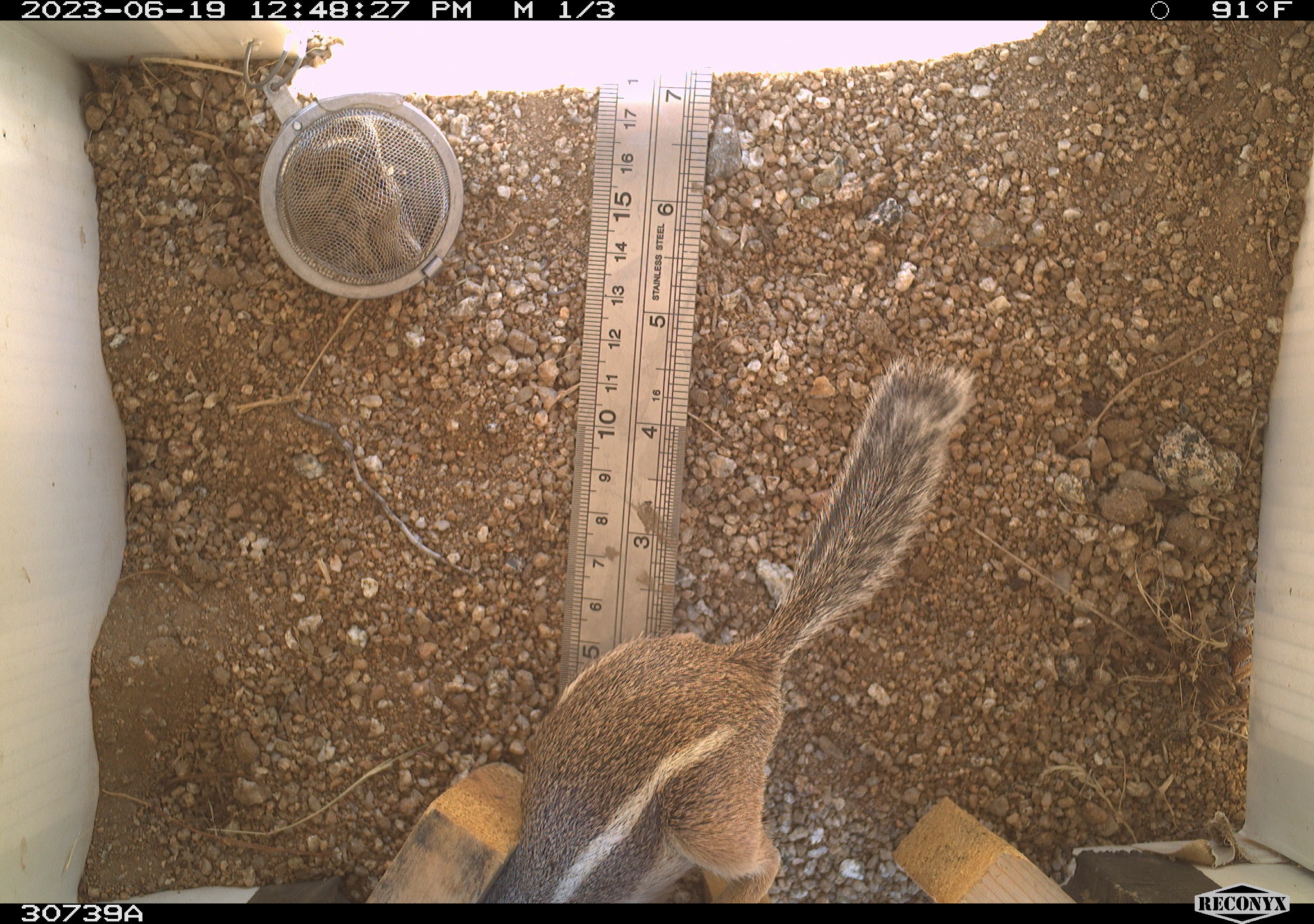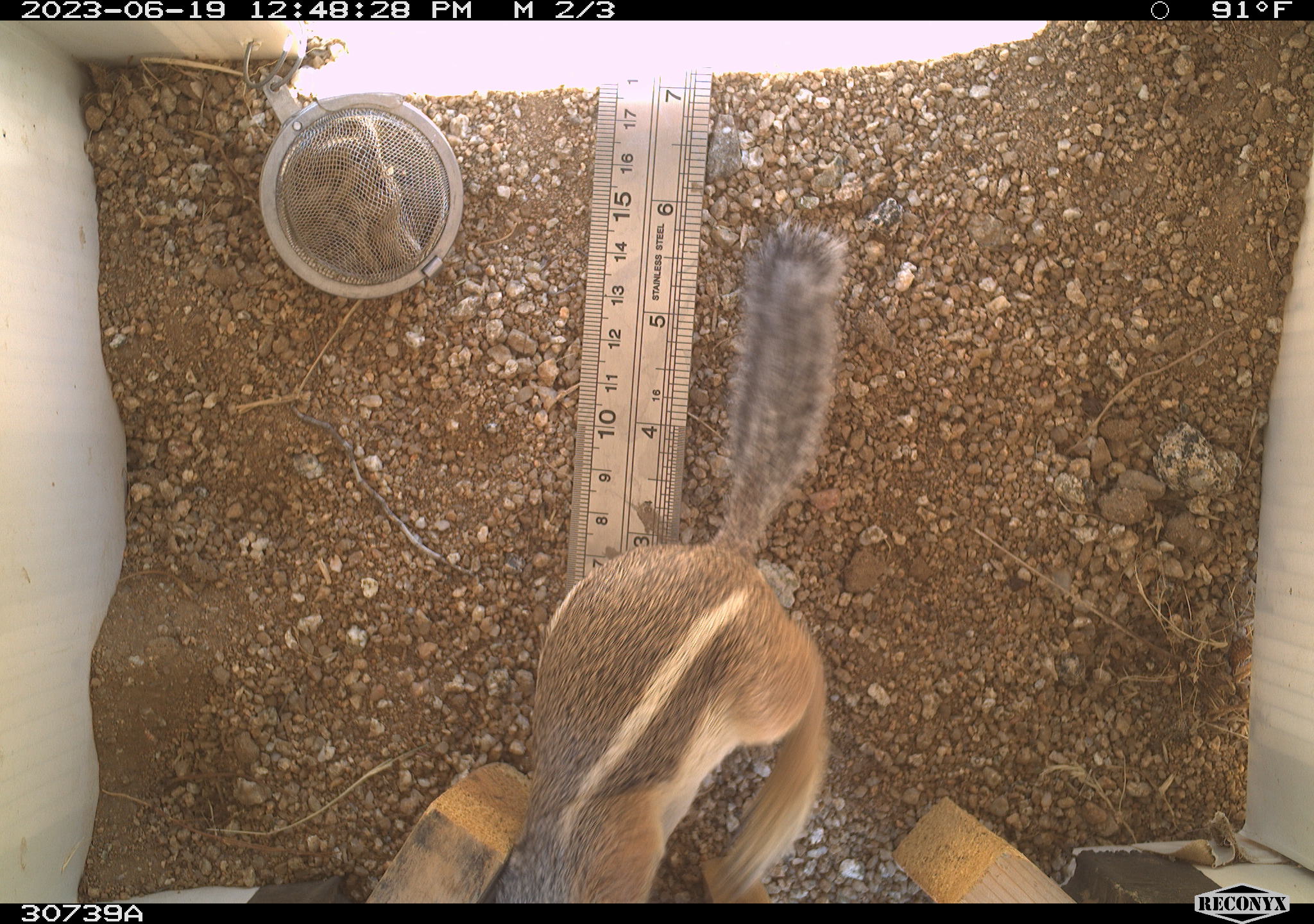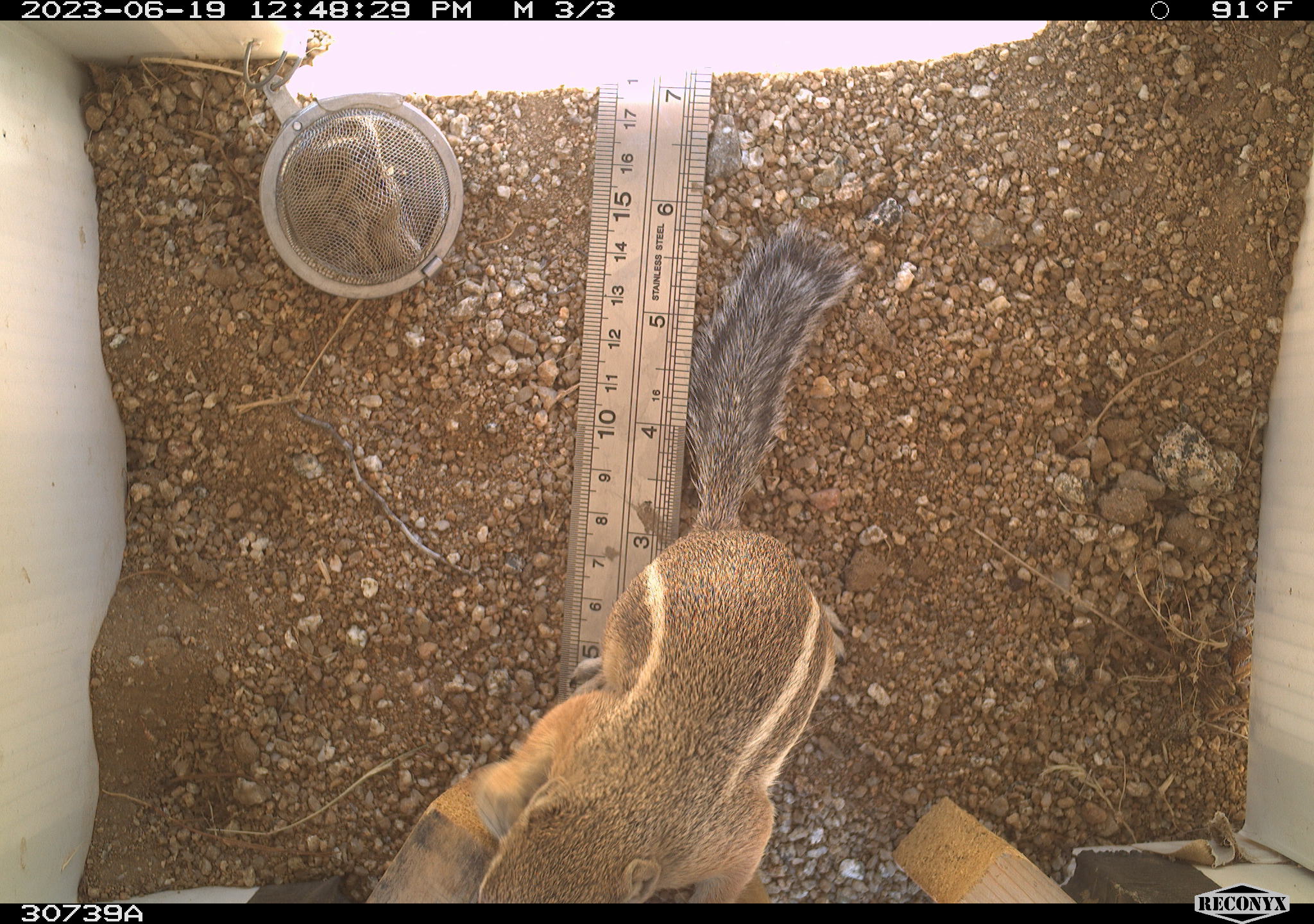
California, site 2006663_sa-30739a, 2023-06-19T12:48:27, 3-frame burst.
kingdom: Animalia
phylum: Chordata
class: Mammalia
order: Rodentia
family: Sciuridae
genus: Ammospermophilus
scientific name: Ammospermophilus leucurus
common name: white-tailed antelope squirrel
White-tailed antelope squirrel (Ammospermophilus leucurus).